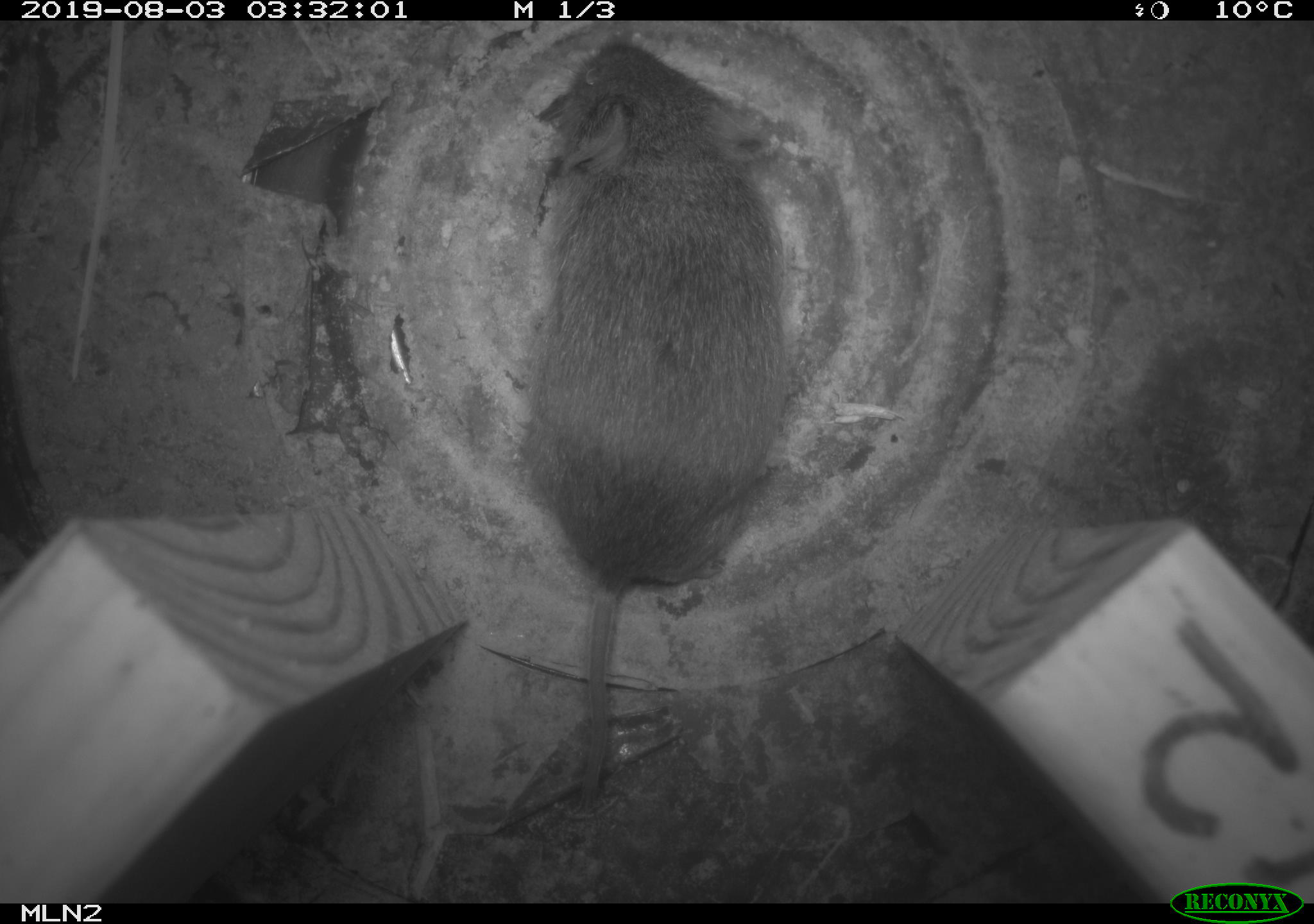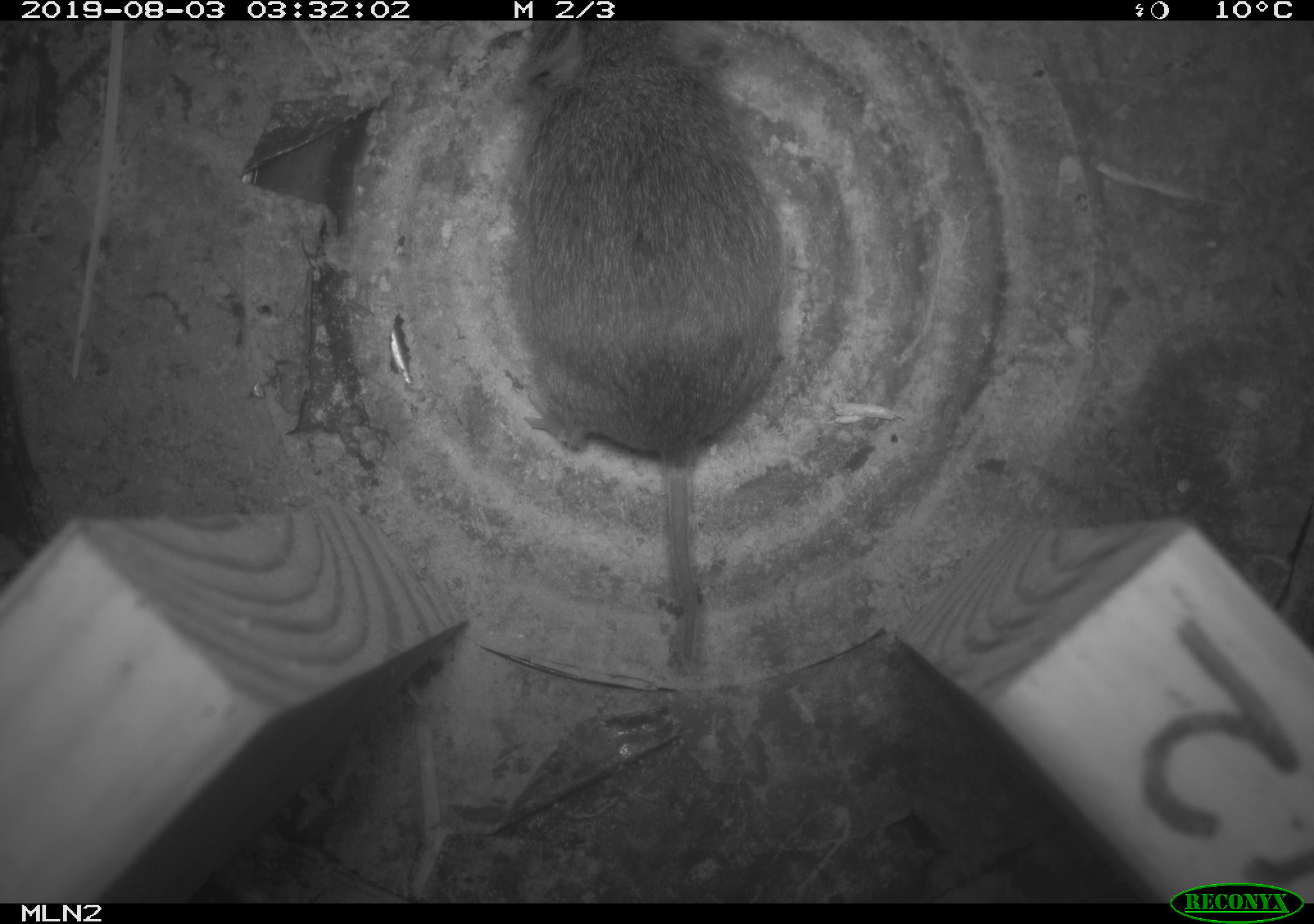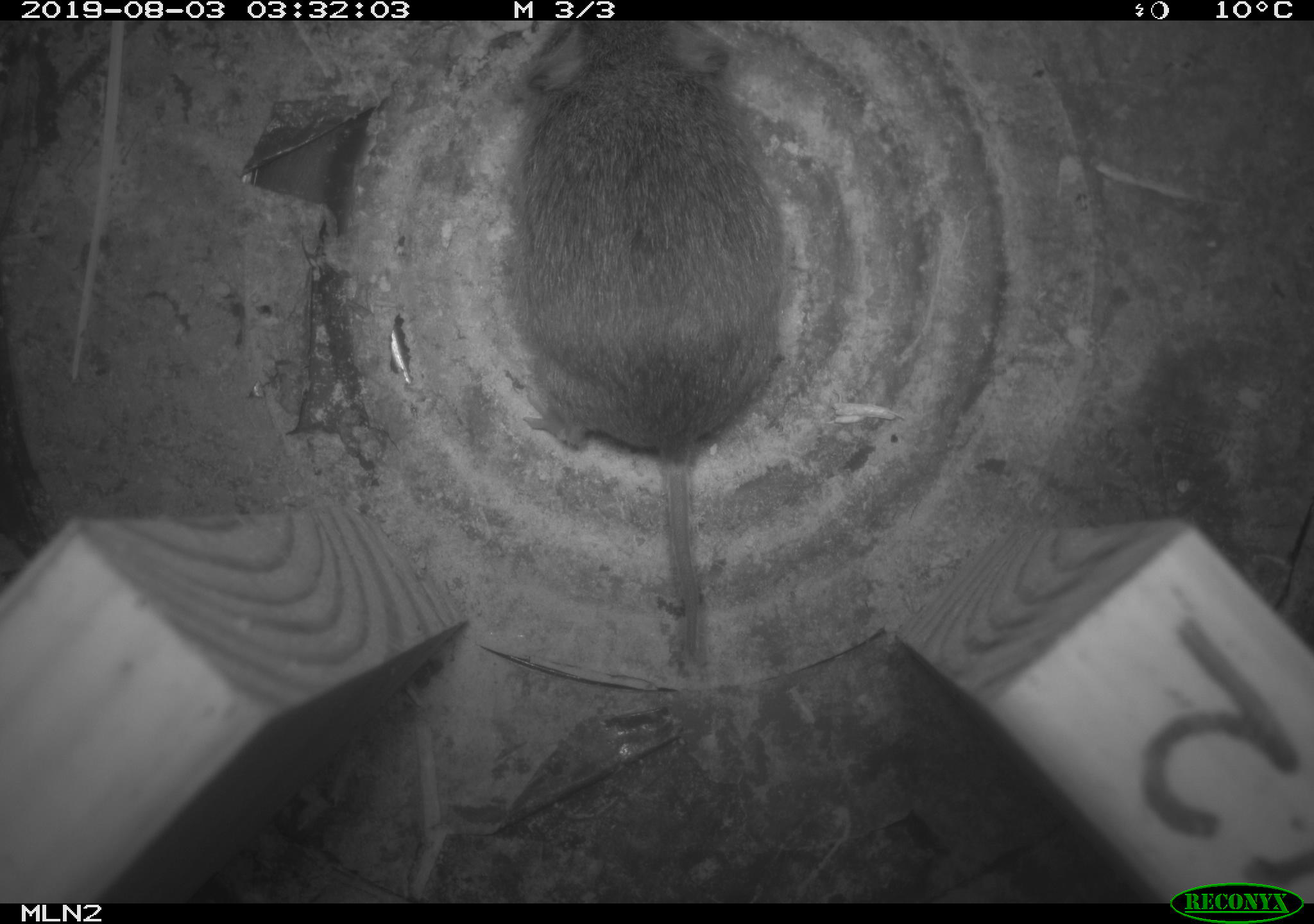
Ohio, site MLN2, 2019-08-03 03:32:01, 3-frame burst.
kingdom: Animalia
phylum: Chordata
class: Mammalia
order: Rodentia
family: Cricetidae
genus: Microtus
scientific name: Microtus pennsylvanicus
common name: meadow vole